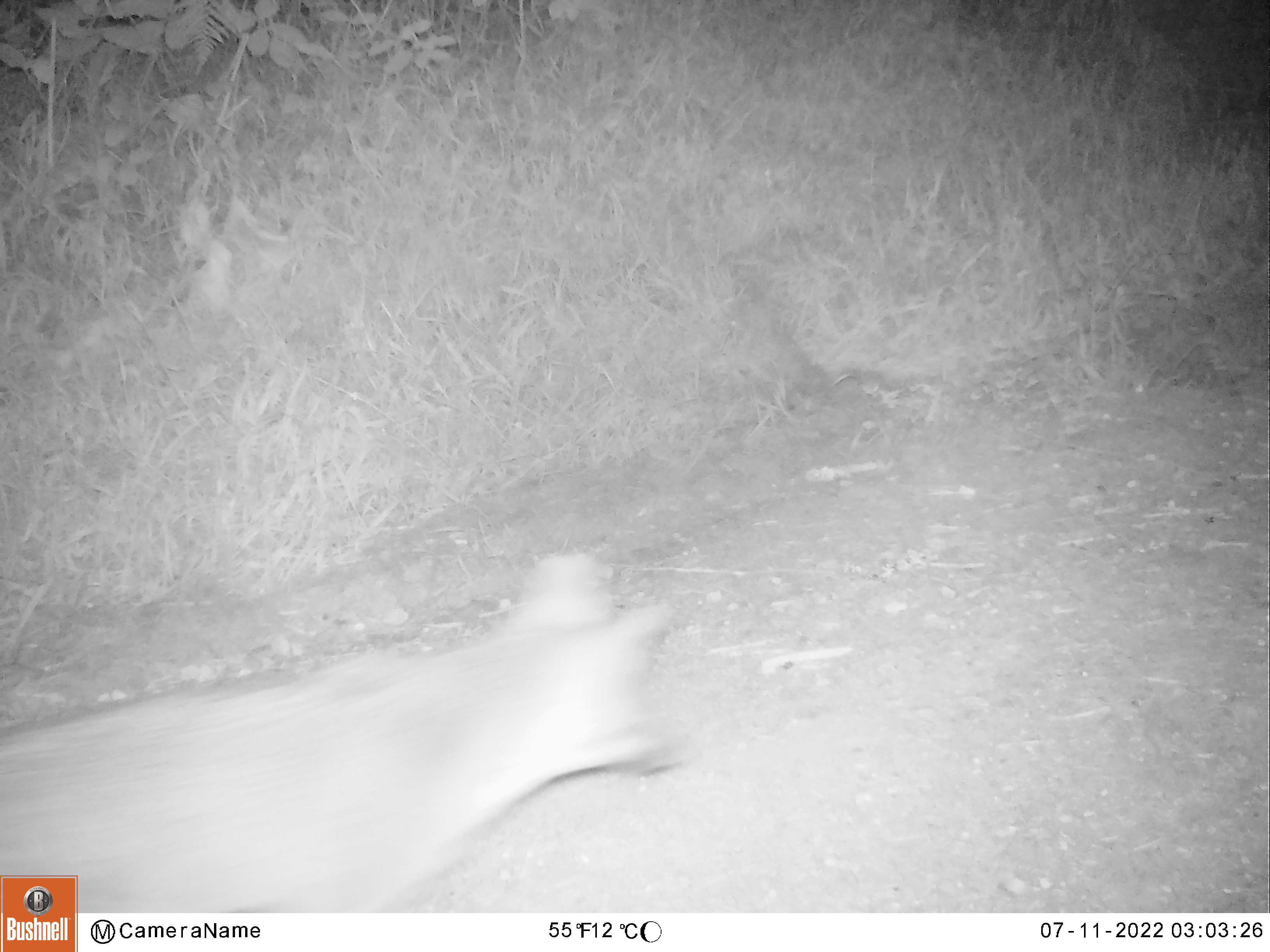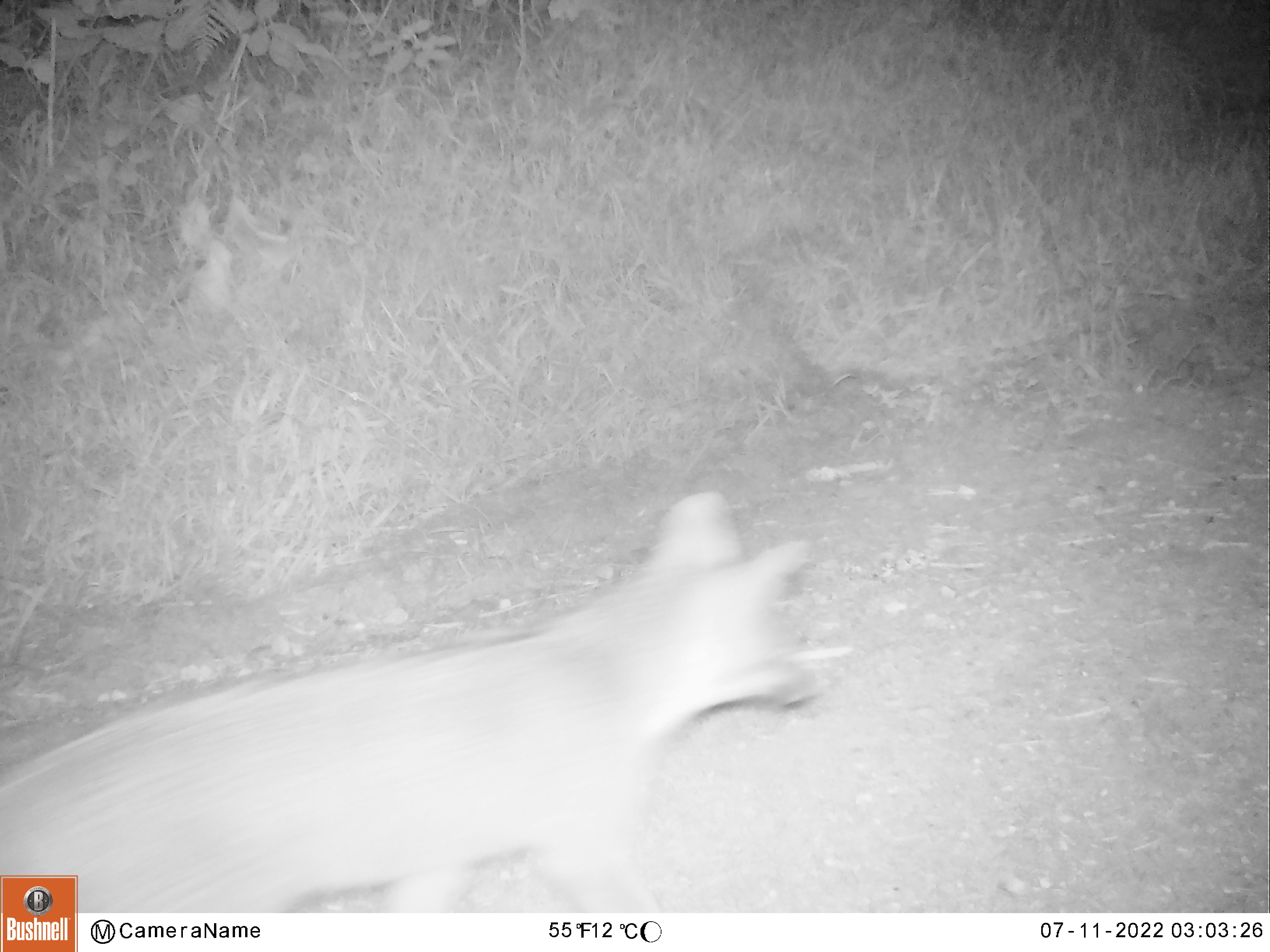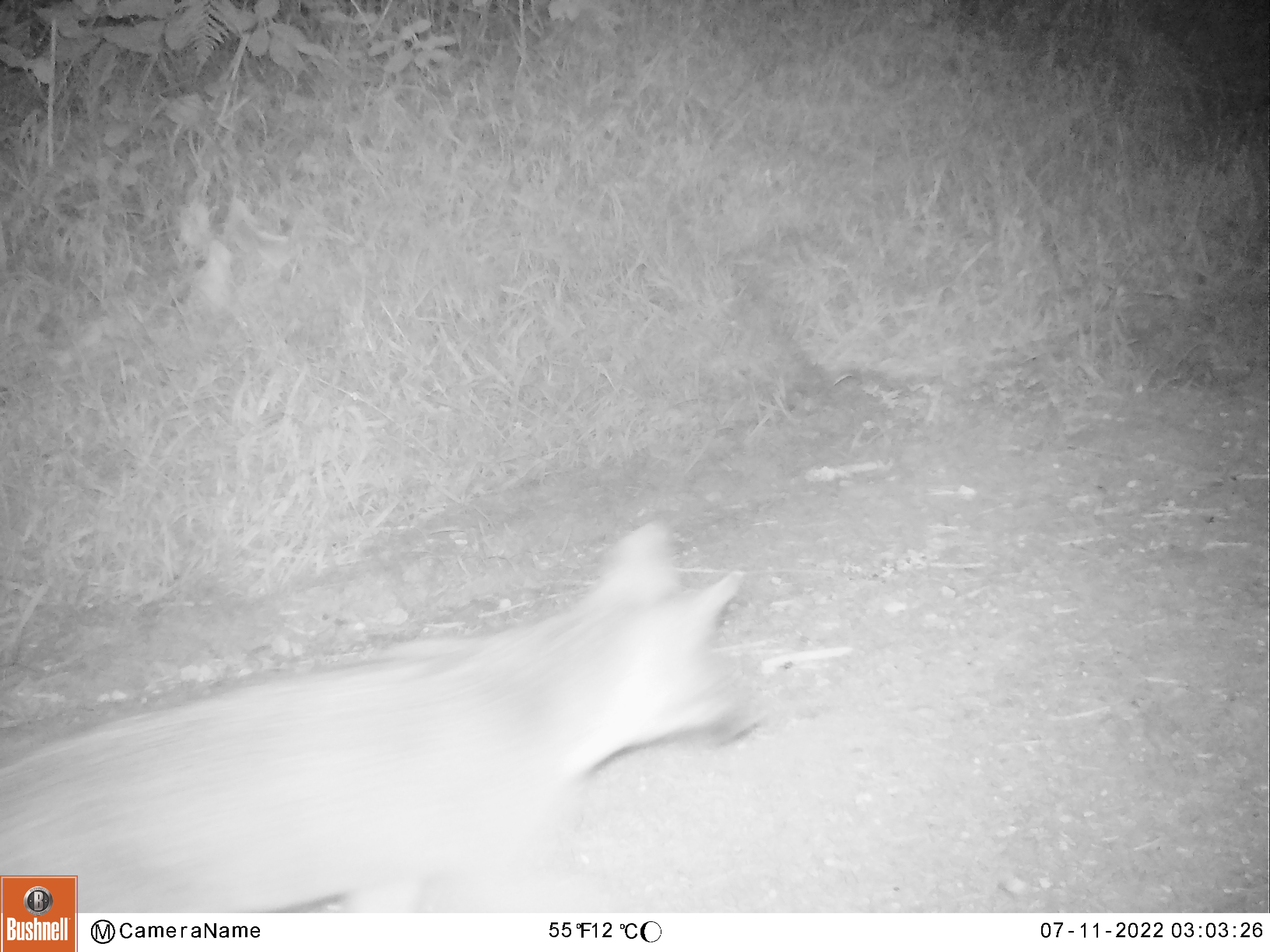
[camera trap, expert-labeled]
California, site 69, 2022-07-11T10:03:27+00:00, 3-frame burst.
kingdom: Animalia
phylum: Chordata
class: Mammalia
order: Carnivora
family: Canidae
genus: Urocyon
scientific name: Urocyon cinereoargenteus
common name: gray fox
Gray fox (Urocyon cinereoargenteus).